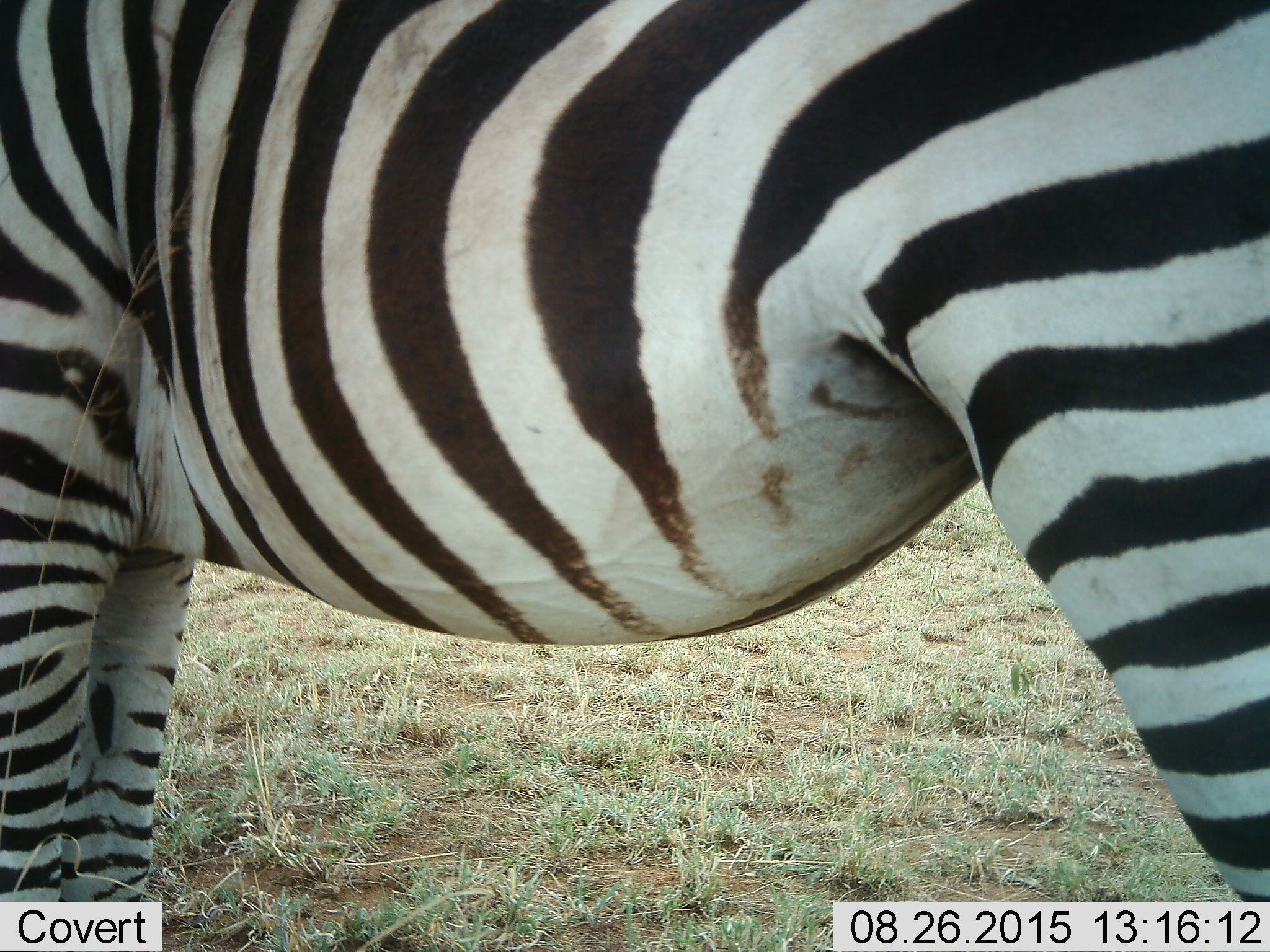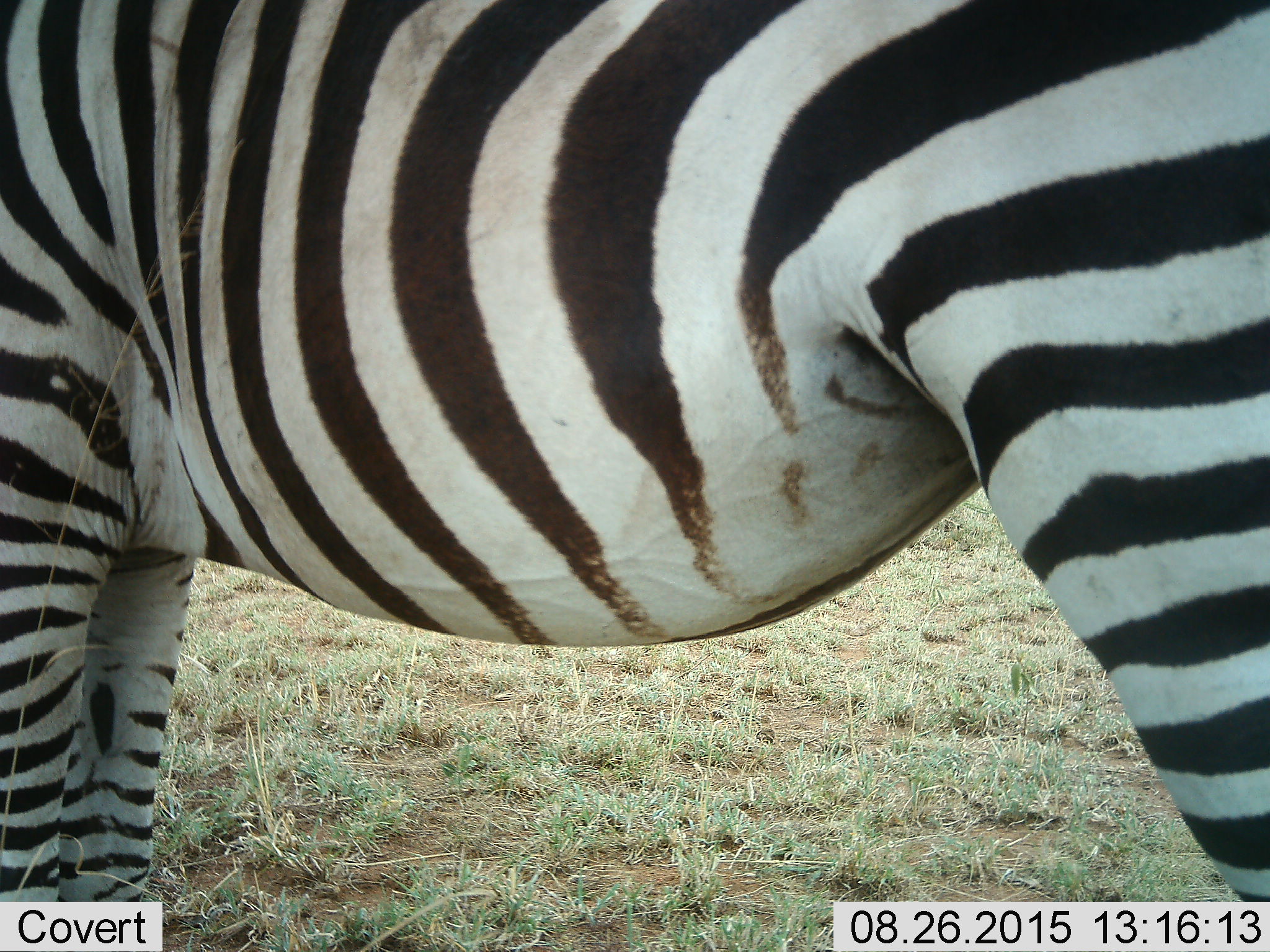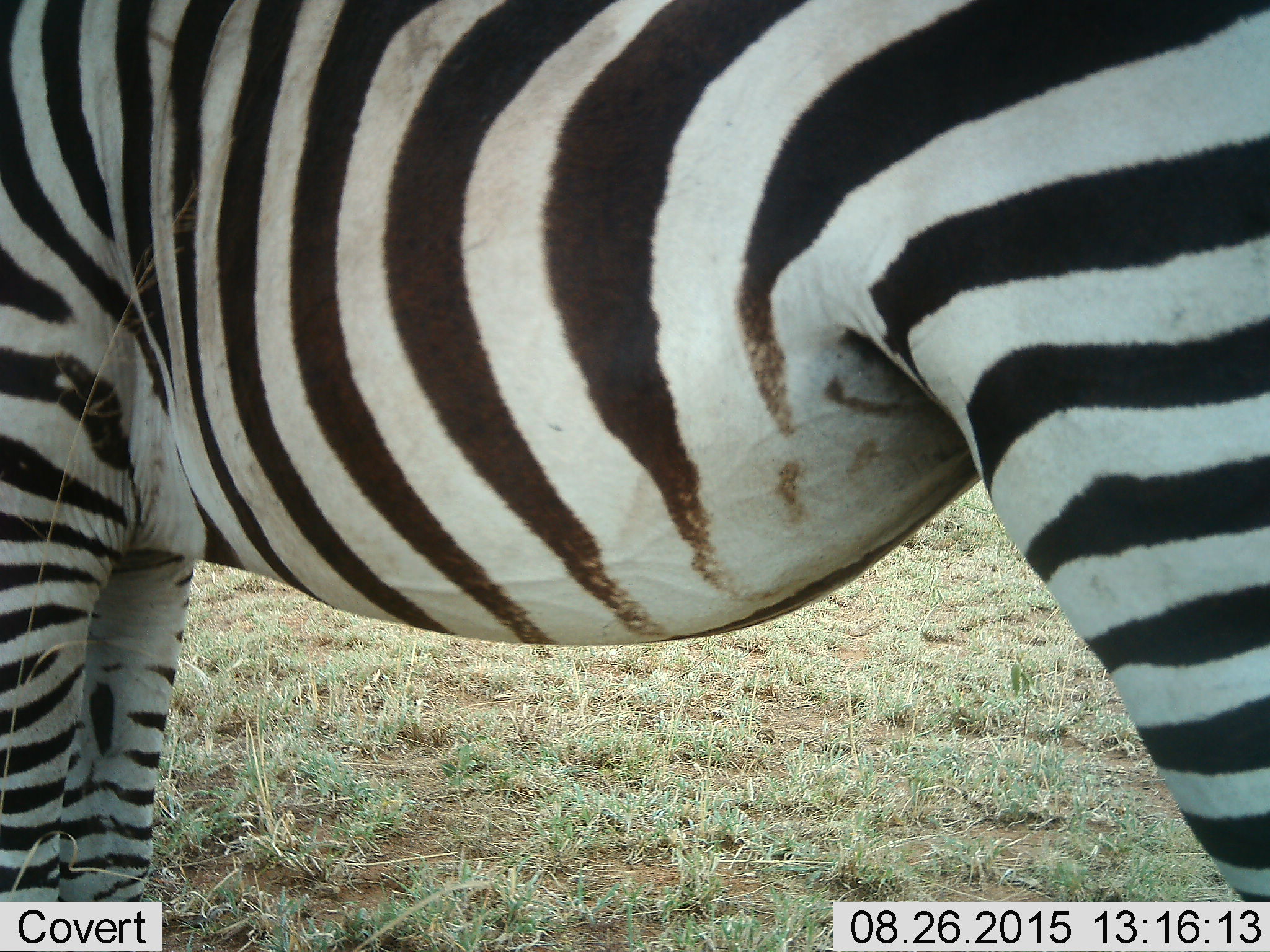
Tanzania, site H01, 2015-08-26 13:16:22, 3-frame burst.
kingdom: Animalia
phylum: Chordata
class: Mammalia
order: Perissodactyla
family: Equidae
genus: Equus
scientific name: Equus quagga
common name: plains zebra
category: zebra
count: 1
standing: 100%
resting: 0%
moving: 0%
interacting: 0%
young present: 0%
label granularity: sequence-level